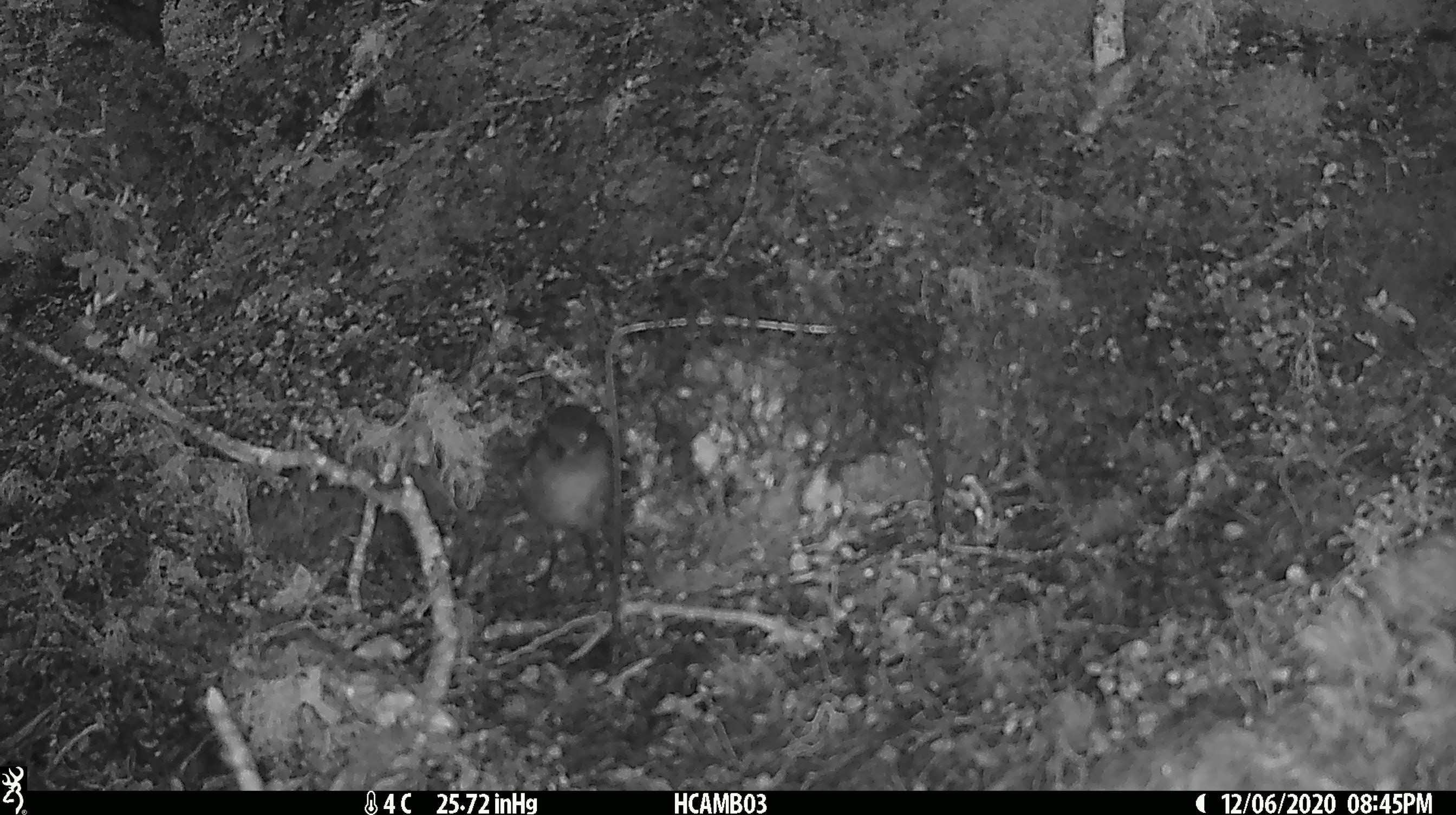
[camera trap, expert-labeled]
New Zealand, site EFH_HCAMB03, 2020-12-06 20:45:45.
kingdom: Animalia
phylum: Chordata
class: Aves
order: Passeriformes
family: Petroicidae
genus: Petroica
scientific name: Petroica australis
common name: new zealand robin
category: robin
Robin (new zealand robin) (Petroica australis).